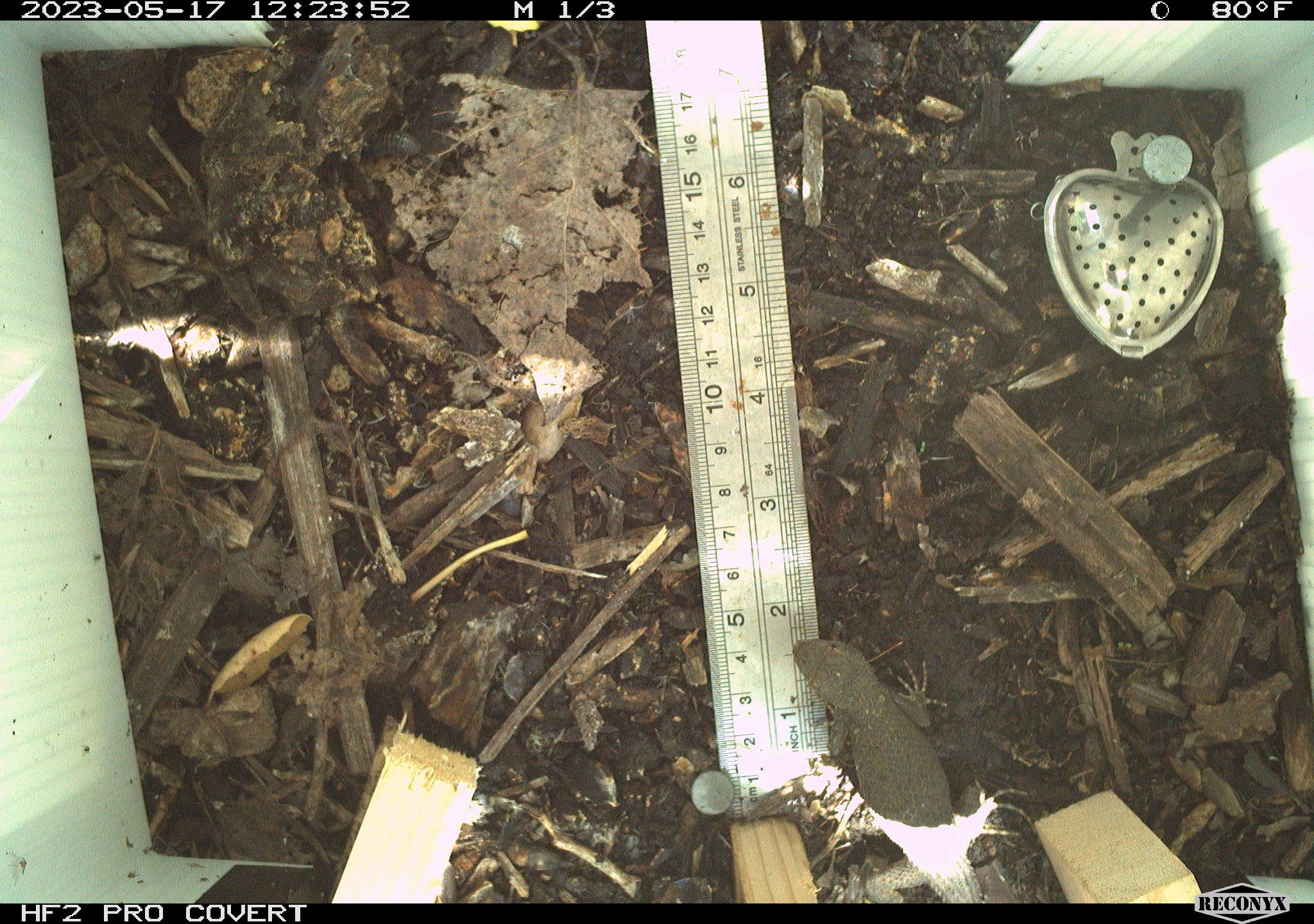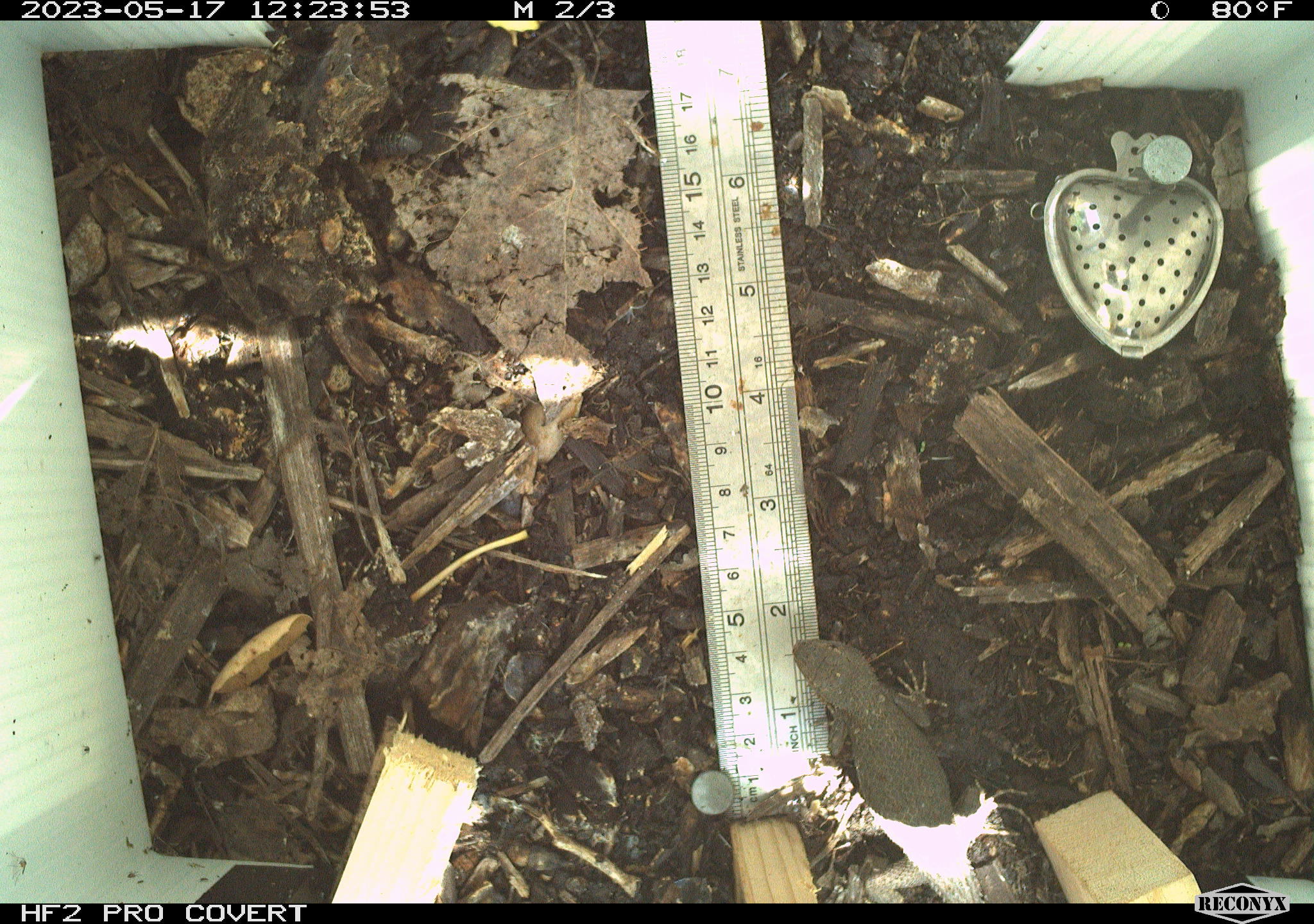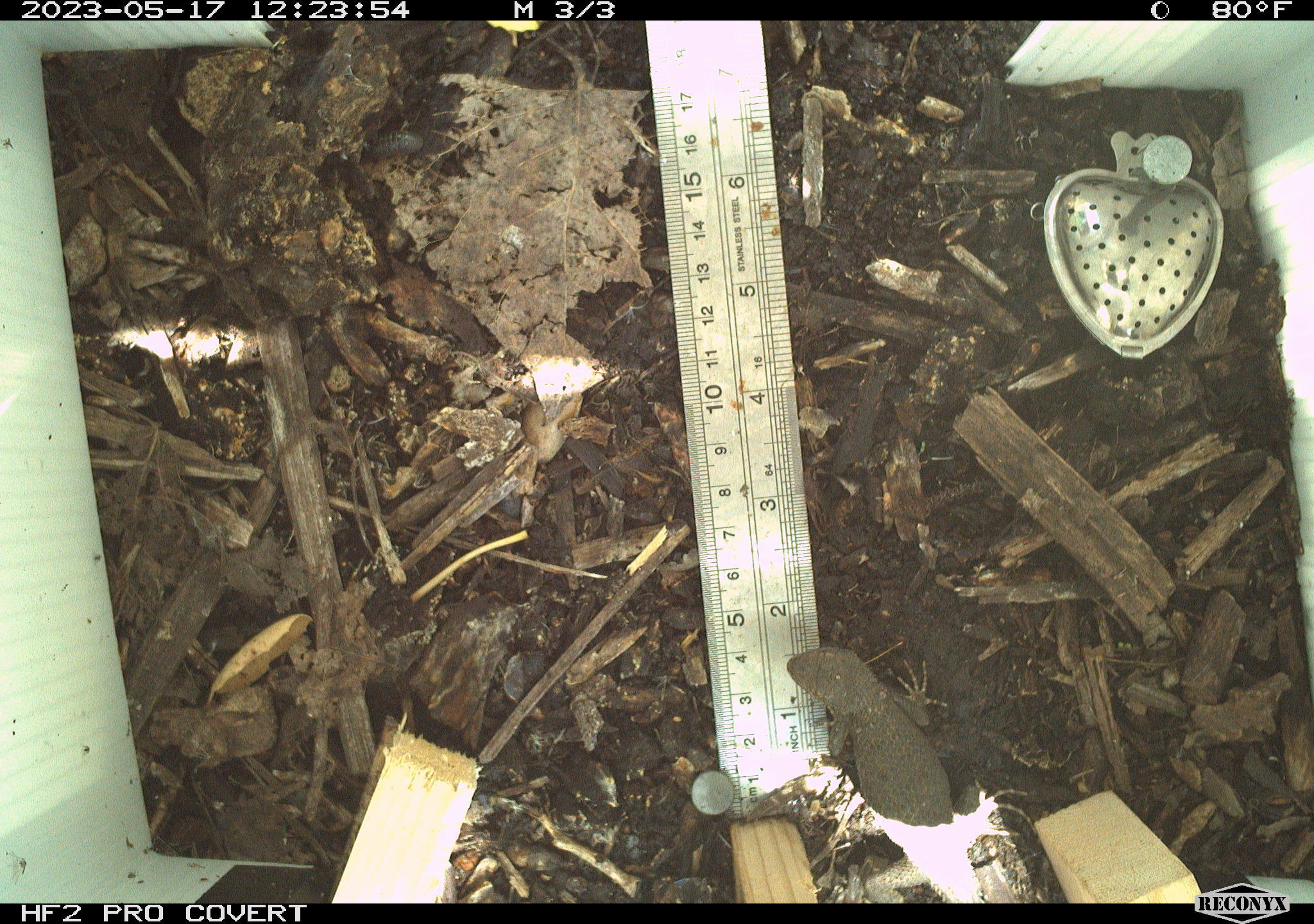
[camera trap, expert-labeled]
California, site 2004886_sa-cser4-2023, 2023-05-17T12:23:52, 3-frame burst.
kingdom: Animalia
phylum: Chordata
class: Reptilia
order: Squamata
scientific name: Squamata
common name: lizards and snakes